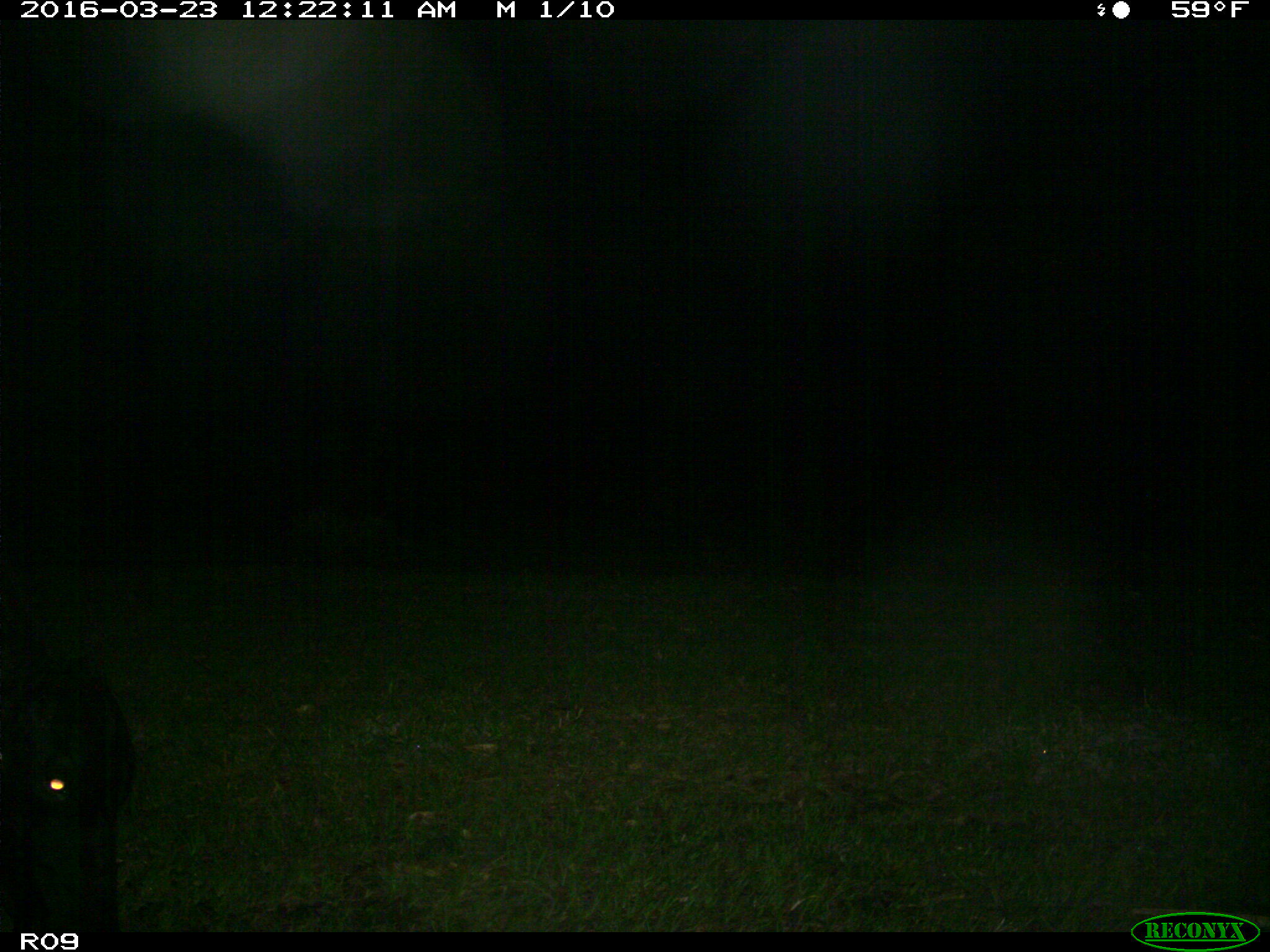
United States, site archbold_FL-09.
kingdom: Animalia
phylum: Chordata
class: Mammalia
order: Artiodactyla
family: Bovidae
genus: Bos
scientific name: Bos taurus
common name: domestic cow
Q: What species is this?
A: Bos taurus (domestic cow).